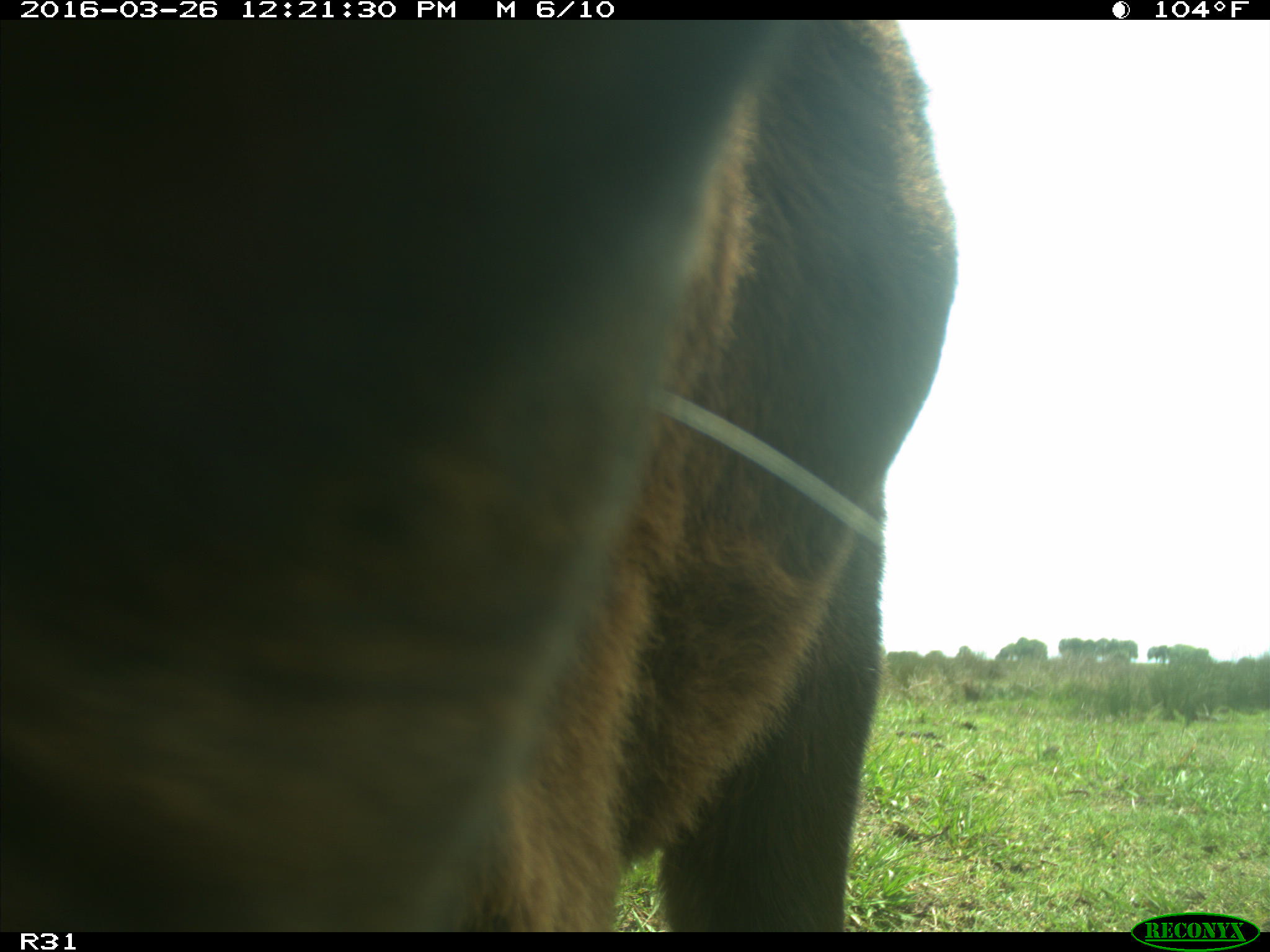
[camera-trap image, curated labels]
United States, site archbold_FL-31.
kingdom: Animalia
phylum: Chordata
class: Mammalia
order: Artiodactyla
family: Bovidae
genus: Bos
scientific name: Bos taurus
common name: domestic cow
Bos taurus (domestic cow).